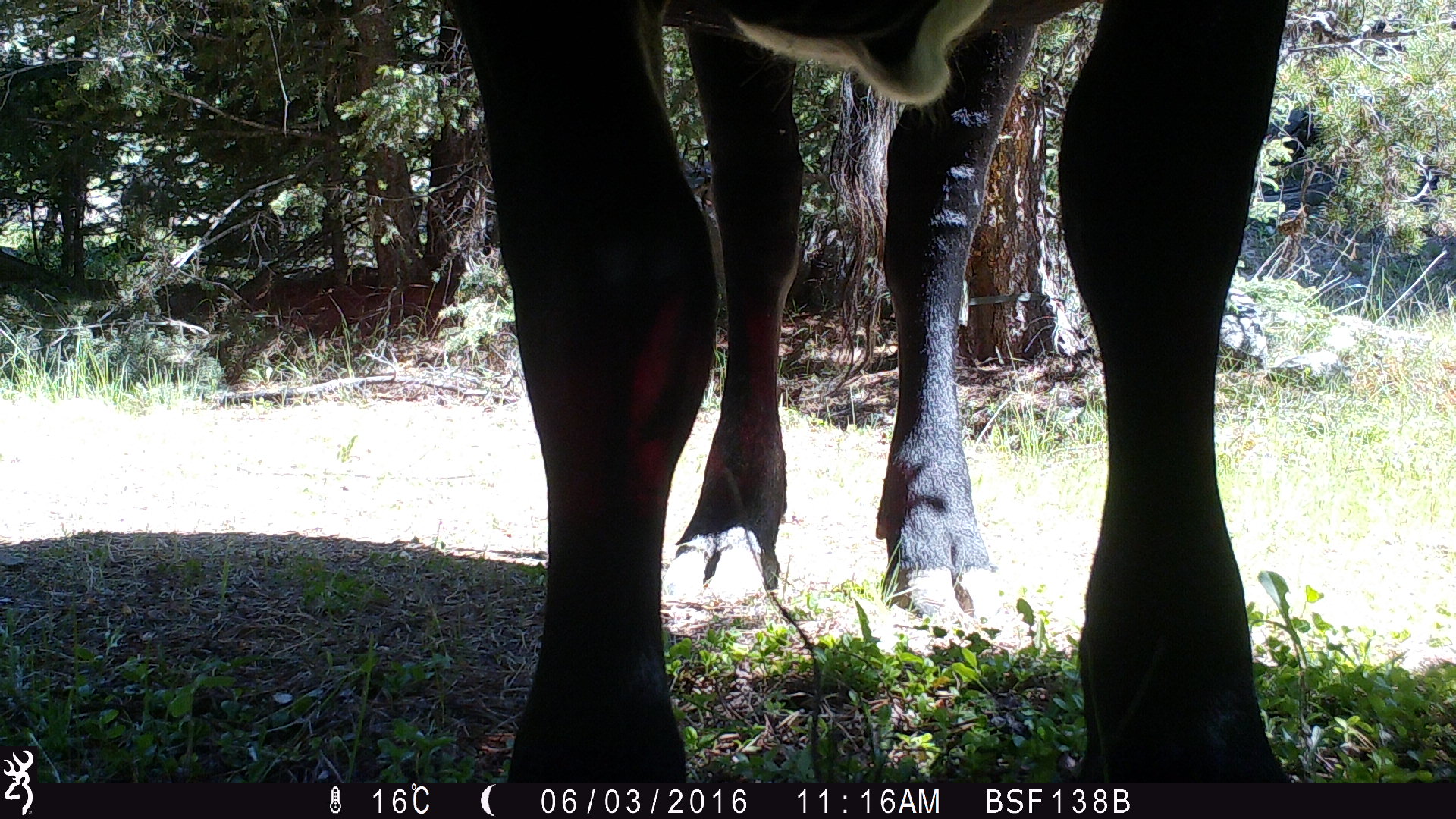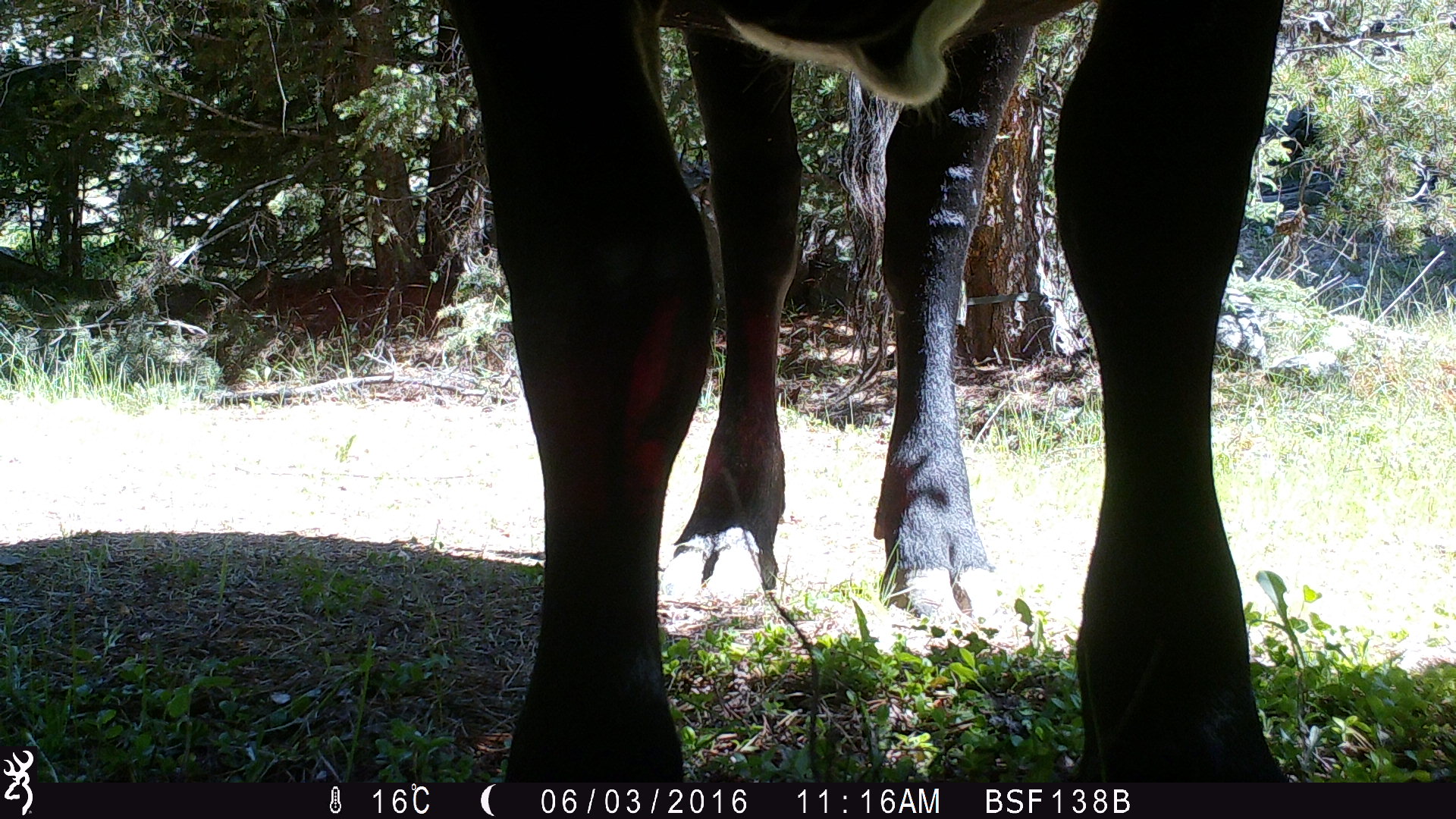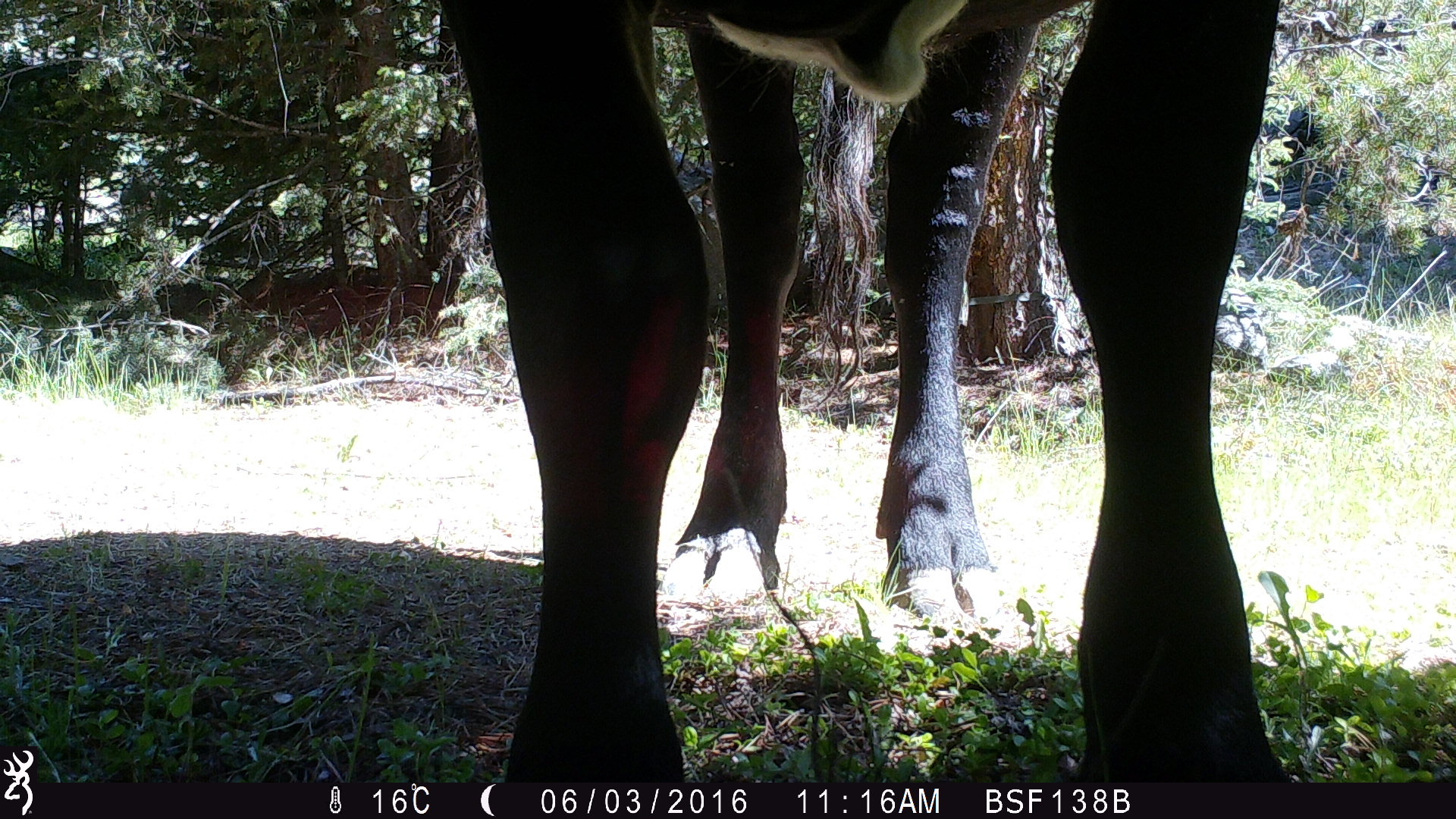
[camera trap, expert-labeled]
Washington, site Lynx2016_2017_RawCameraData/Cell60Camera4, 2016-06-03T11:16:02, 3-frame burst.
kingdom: Animalia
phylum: Chordata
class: Mammalia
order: Artiodactyla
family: Bovidae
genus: Bos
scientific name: Bos taurus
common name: domestic cattle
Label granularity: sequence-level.